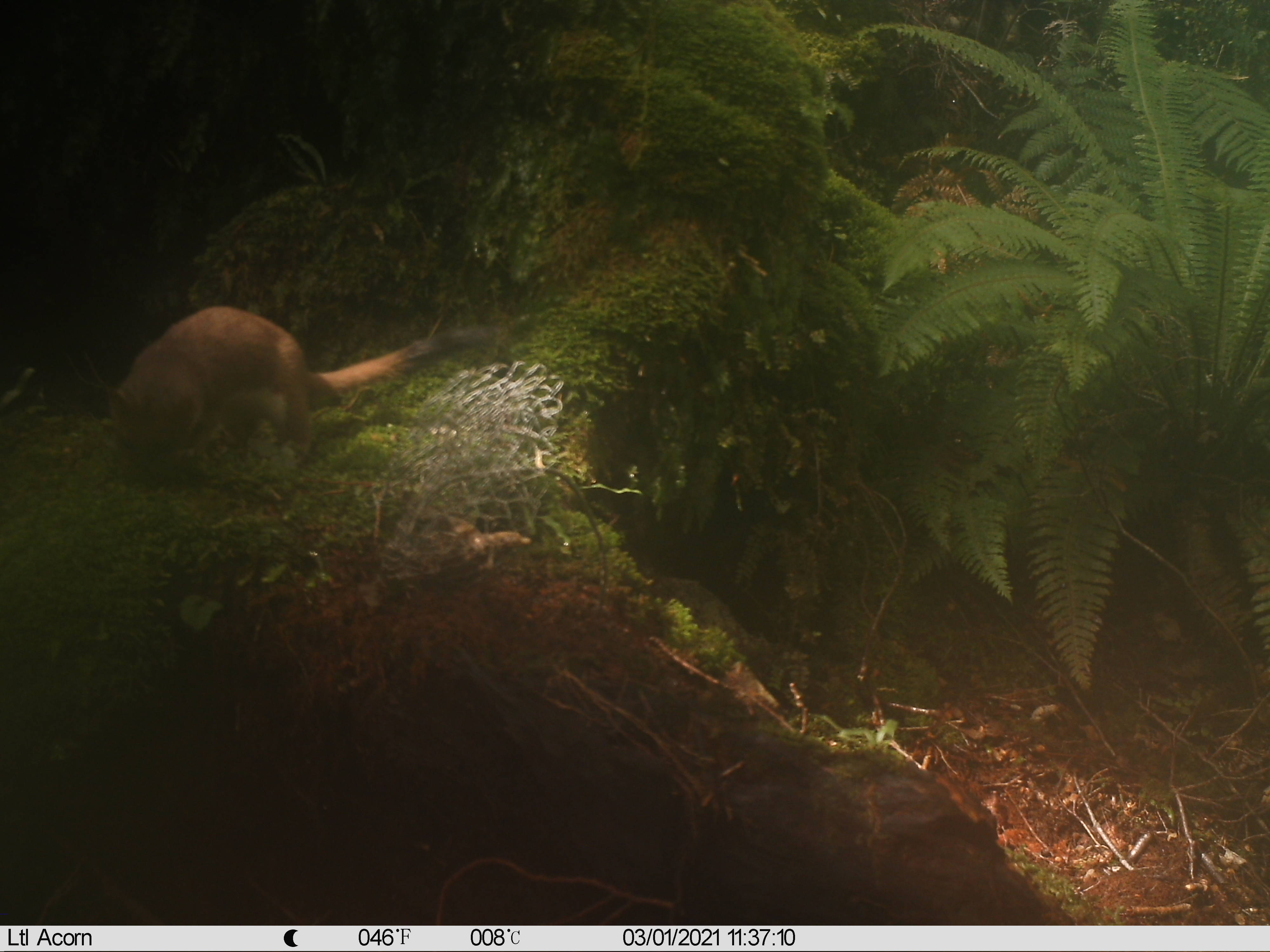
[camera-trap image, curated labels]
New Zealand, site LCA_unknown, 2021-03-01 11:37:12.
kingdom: Animalia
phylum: Chordata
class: Mammalia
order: Carnivora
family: Mustelidae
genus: Mustela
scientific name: Mustela erminea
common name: stoat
Stoat (Mustela erminea).